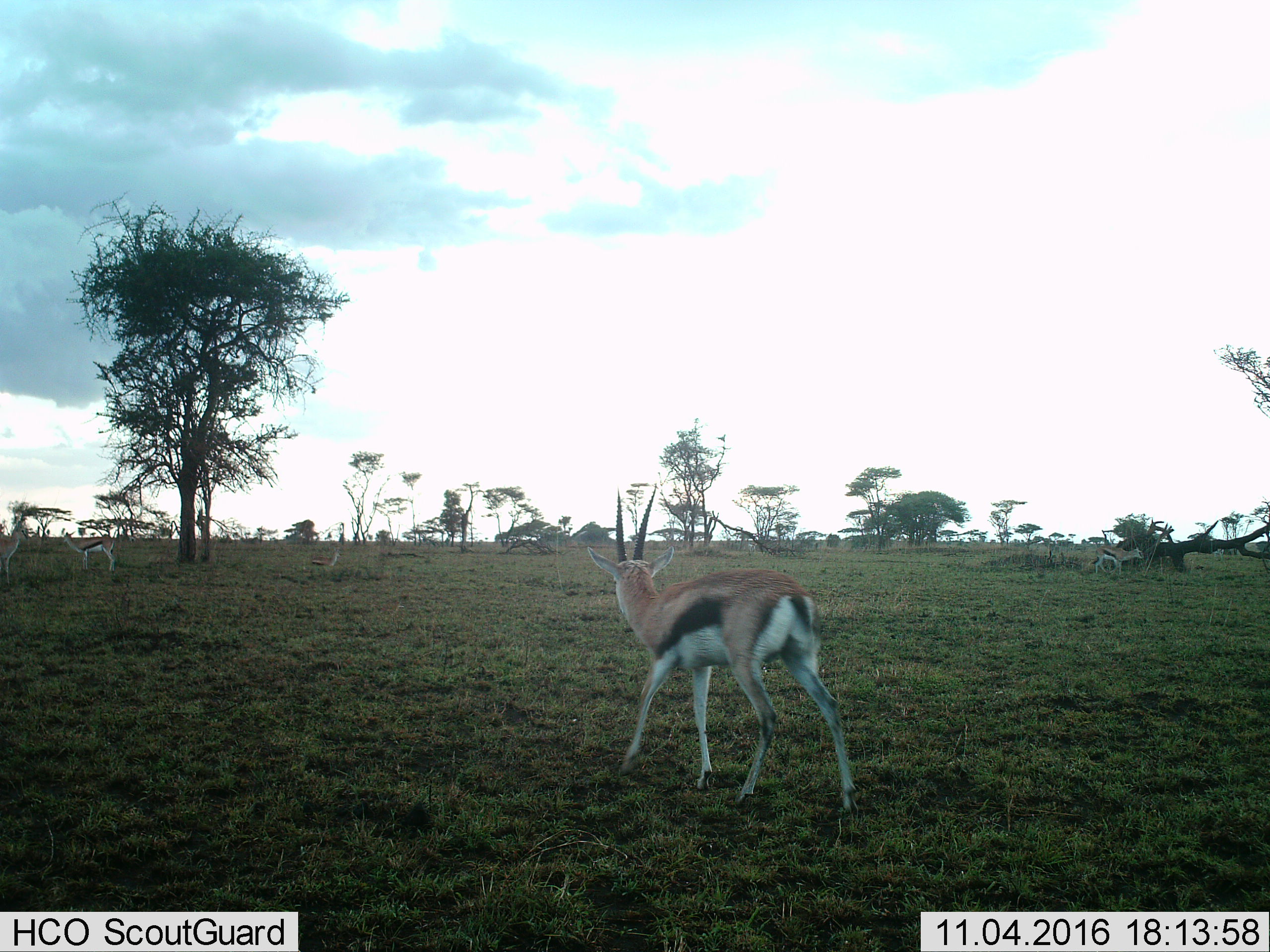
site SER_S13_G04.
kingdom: Animalia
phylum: Chordata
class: Mammalia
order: Artiodactyla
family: Bovidae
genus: Eudorcas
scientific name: Eudorcas thomsonii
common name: thomson's gazelle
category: gazellethomsons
Gazellethomsons (thomson's gazelle) (Eudorcas thomsonii), count 5. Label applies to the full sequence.